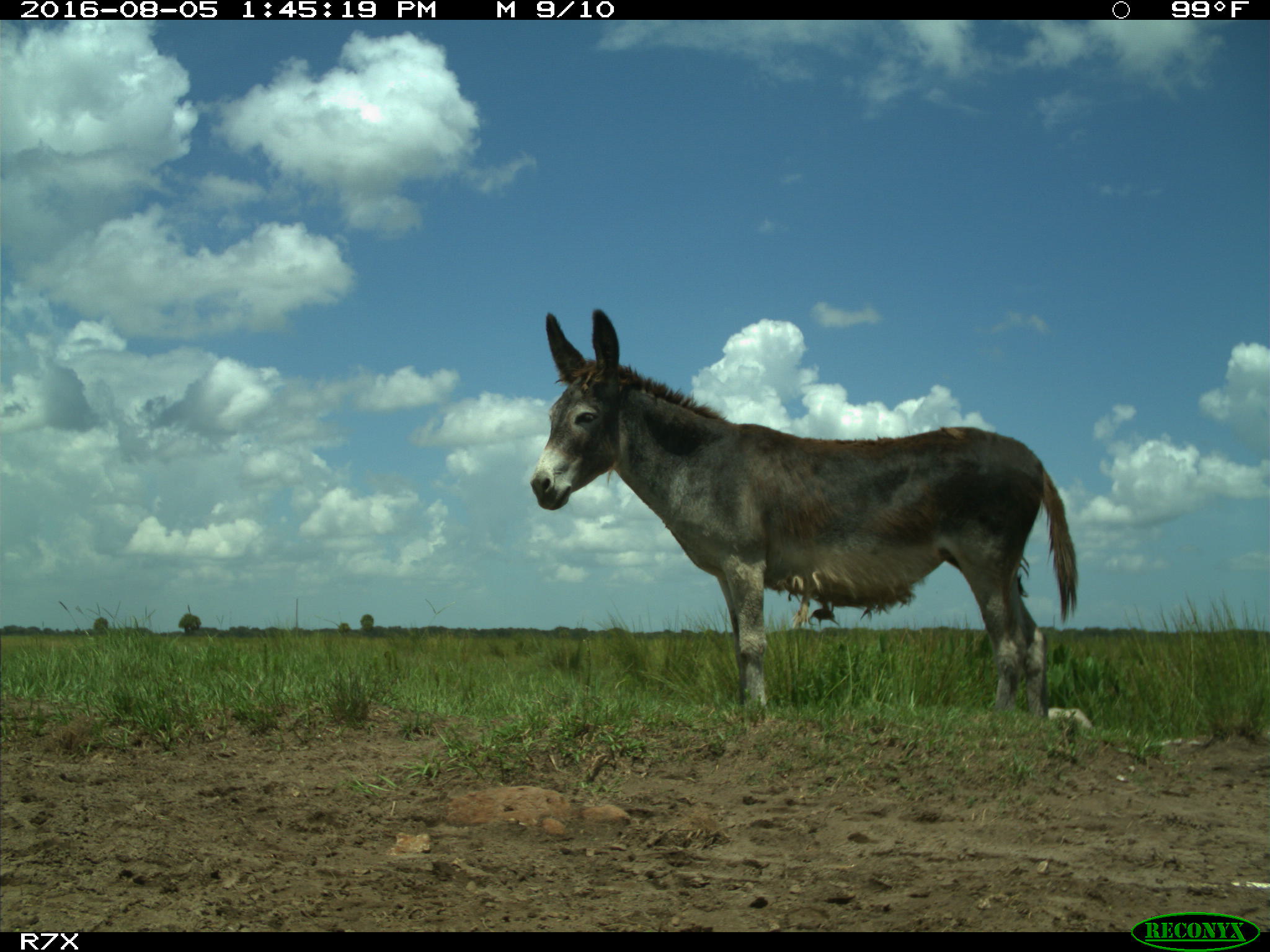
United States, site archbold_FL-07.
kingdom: Animalia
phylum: Chordata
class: Mammalia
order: Perissodactyla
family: Equidae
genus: Equus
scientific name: Equus africanus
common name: african wild ass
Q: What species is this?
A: Equus africanus (african wild ass).